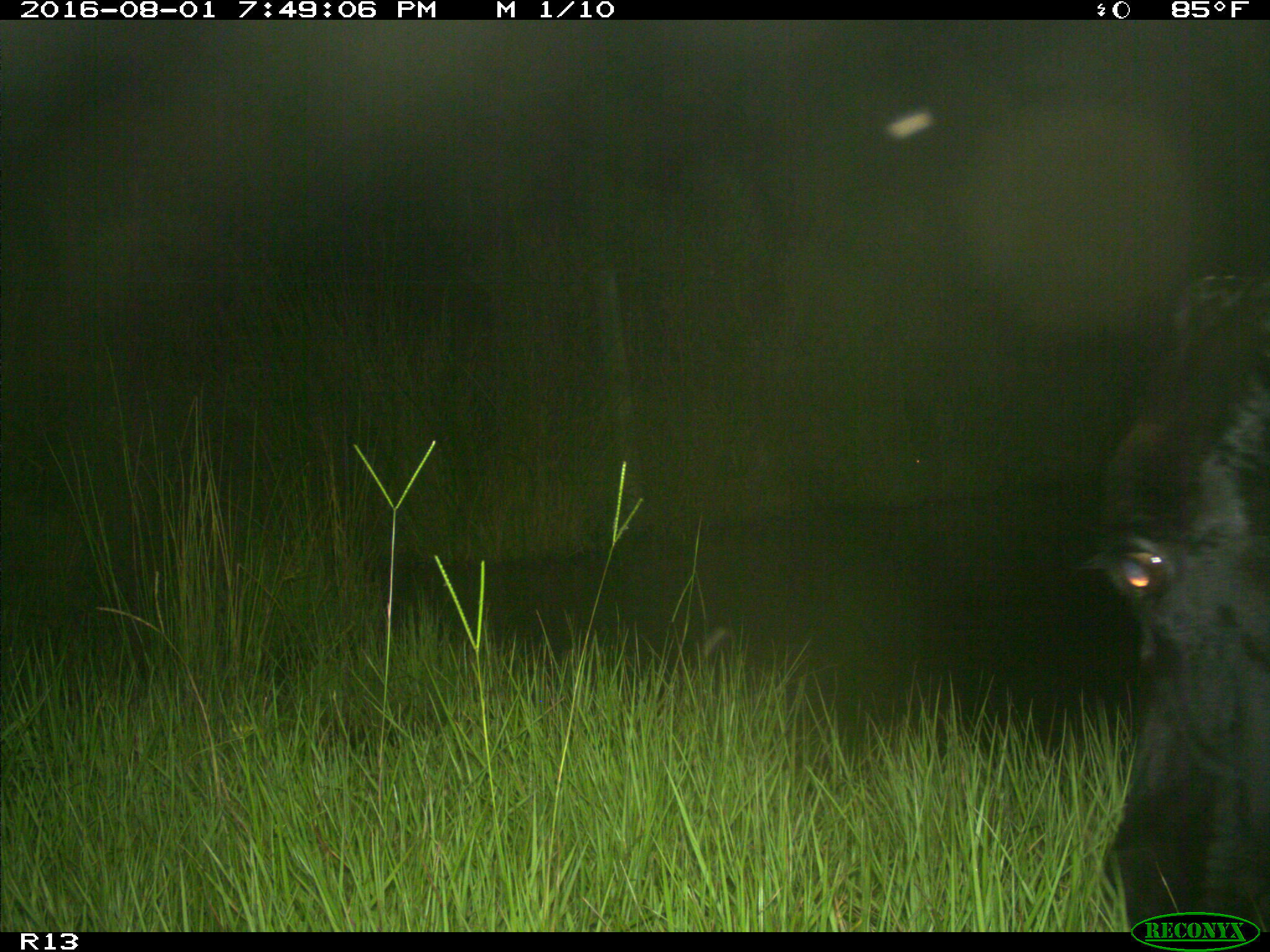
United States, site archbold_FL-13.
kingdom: Animalia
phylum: Chordata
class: Mammalia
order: Artiodactyla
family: Bovidae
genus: Bos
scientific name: Bos taurus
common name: domestic cow